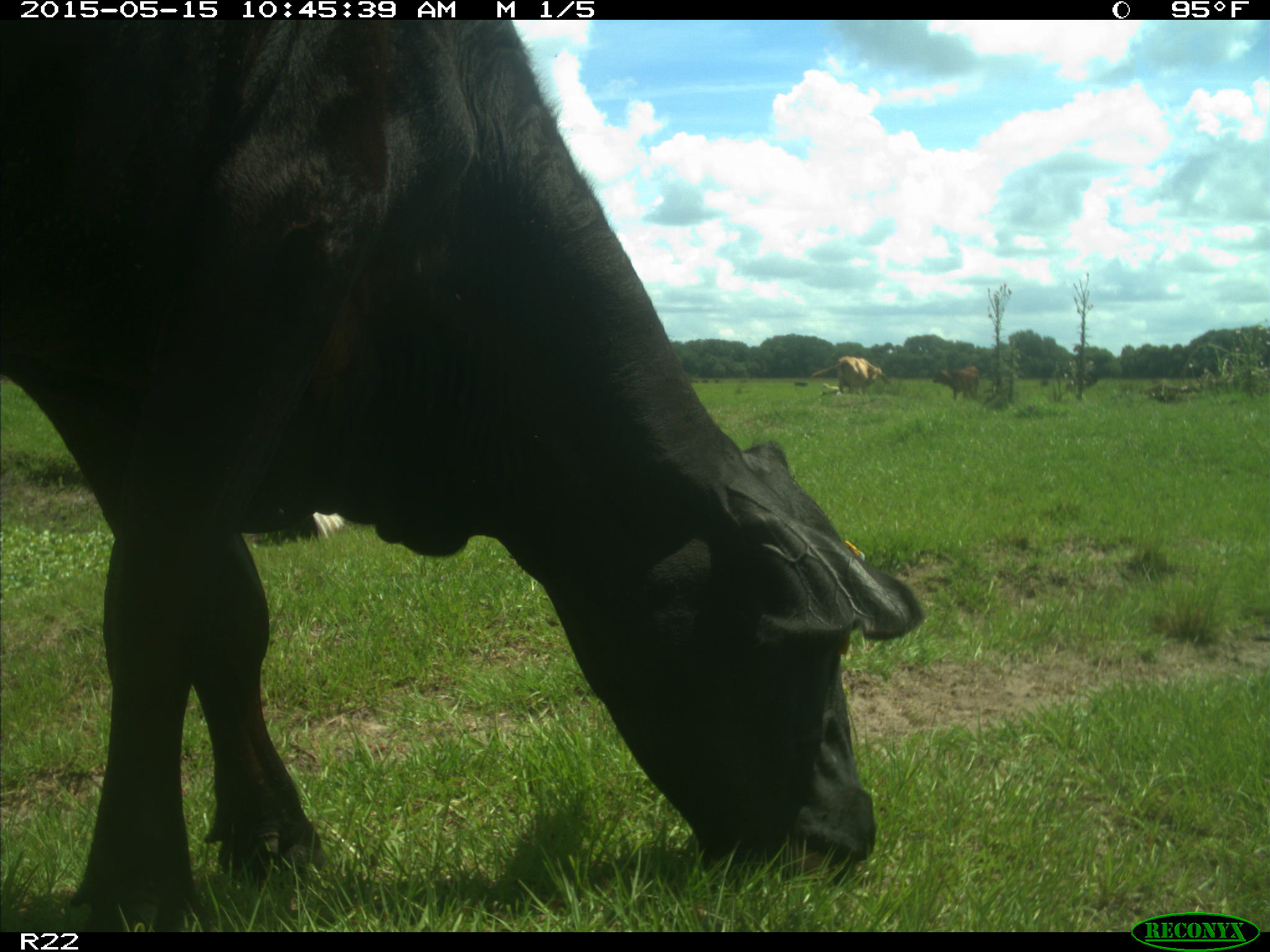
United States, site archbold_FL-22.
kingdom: Animalia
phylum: Chordata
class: Mammalia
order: Artiodactyla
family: Bovidae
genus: Bos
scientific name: Bos taurus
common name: domestic cow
Bos taurus (domestic cow).